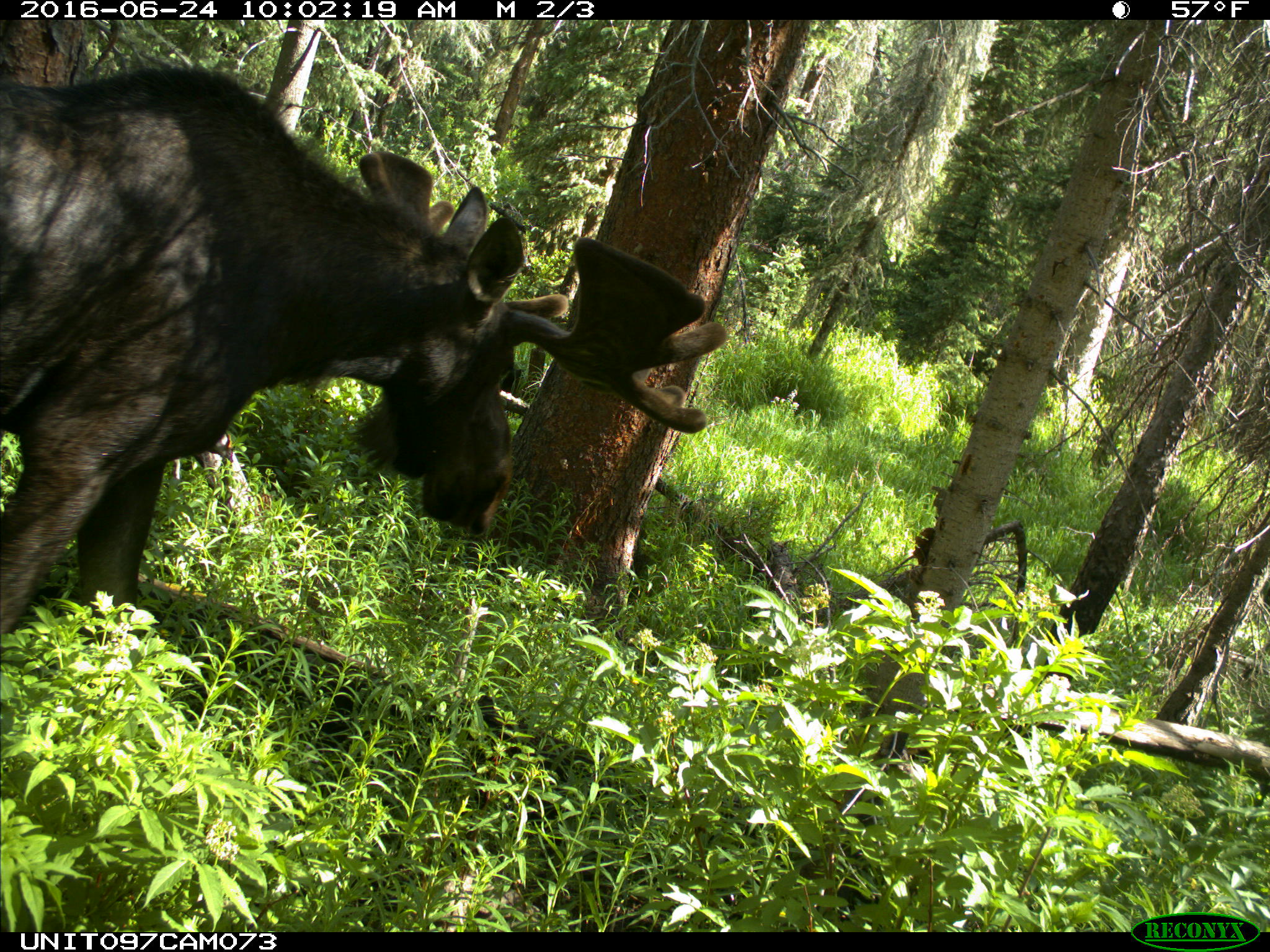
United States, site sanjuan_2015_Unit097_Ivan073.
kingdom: Animalia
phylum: Chordata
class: Mammalia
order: Artiodactyla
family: Cervidae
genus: Alces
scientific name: Alces alces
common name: moose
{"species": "Alces alces (moose)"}